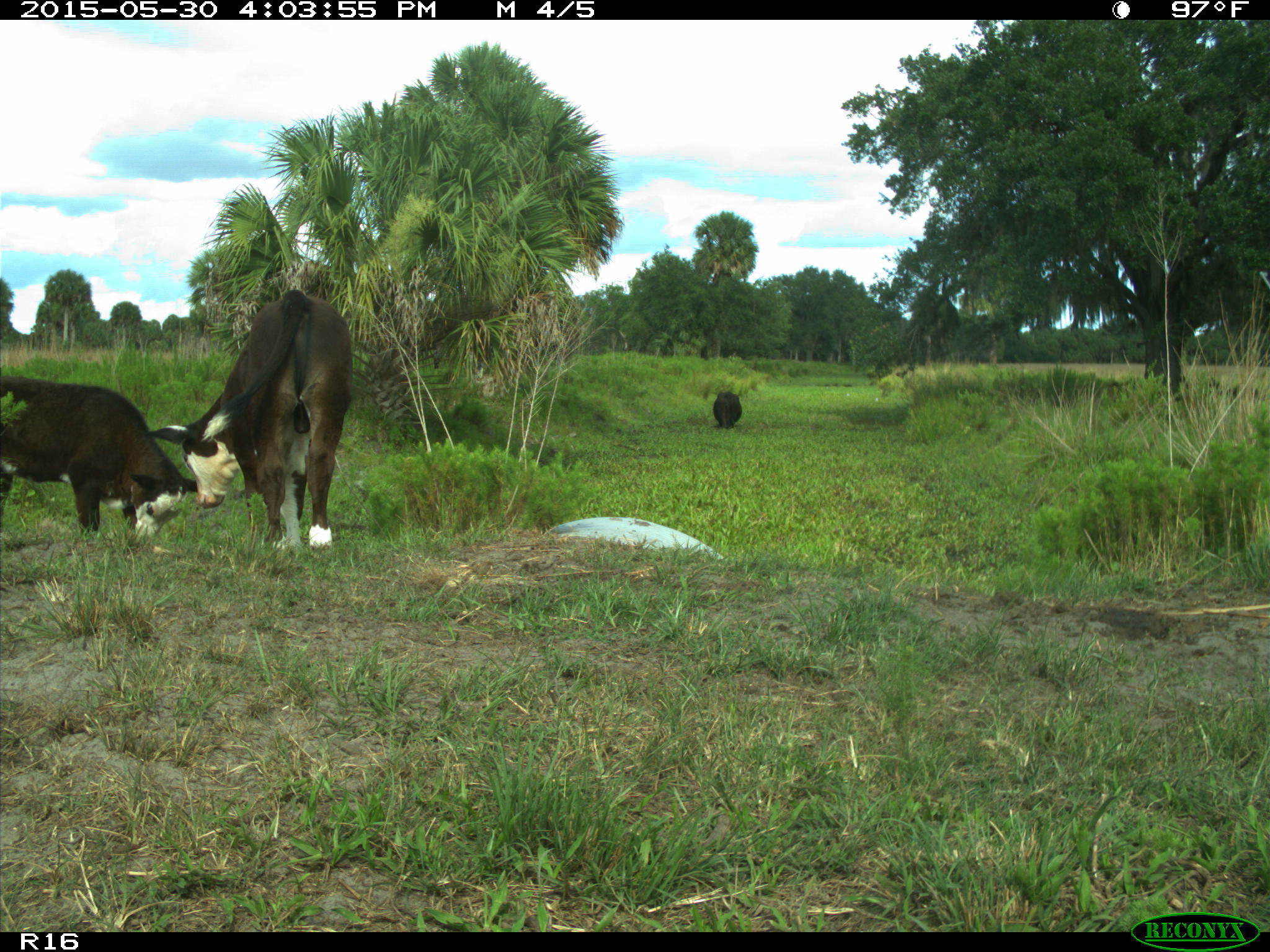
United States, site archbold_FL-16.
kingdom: Animalia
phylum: Chordata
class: Mammalia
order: Artiodactyla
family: Bovidae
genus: Bos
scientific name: Bos taurus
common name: domestic cow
Bos taurus (domestic cow).